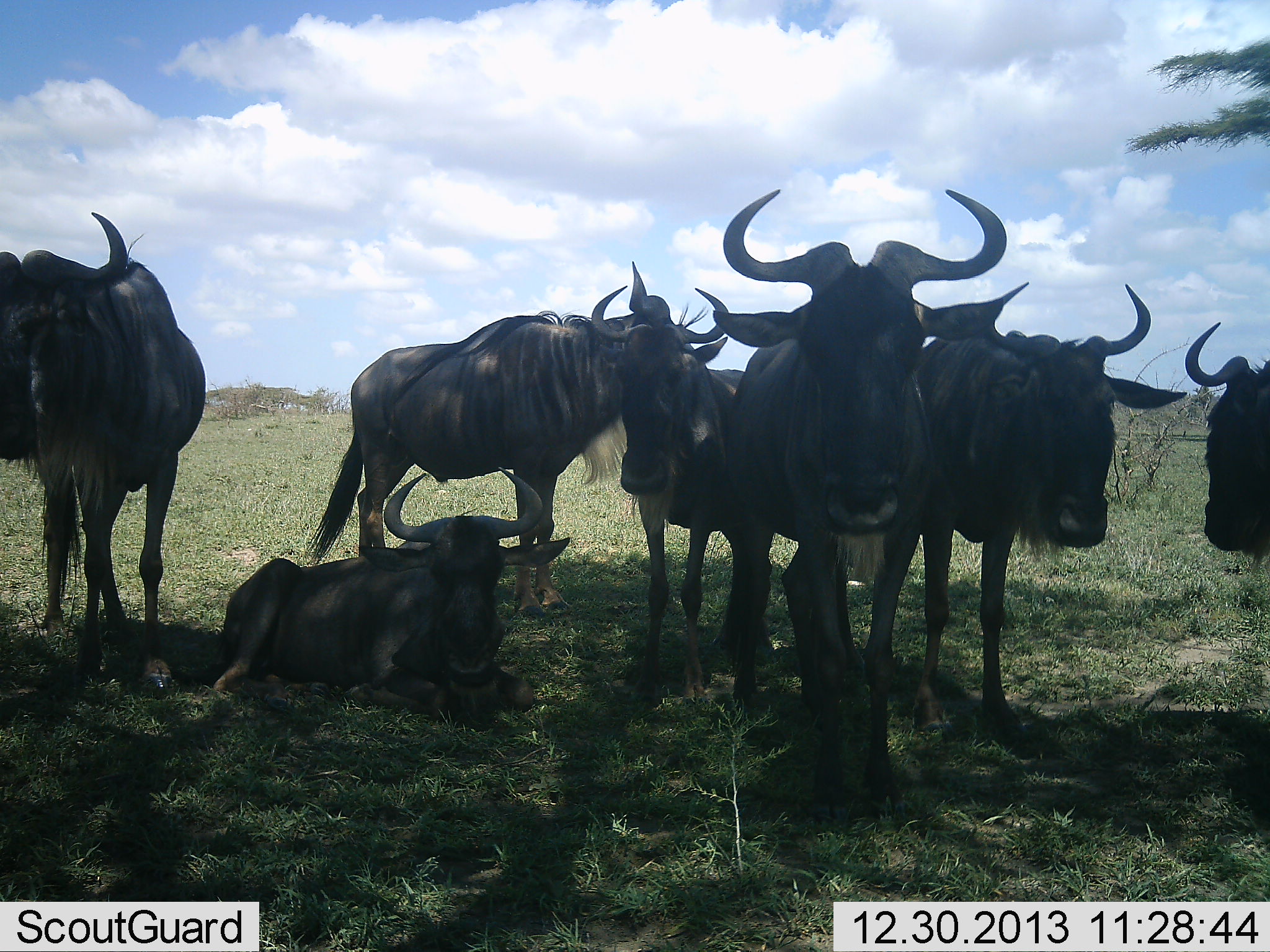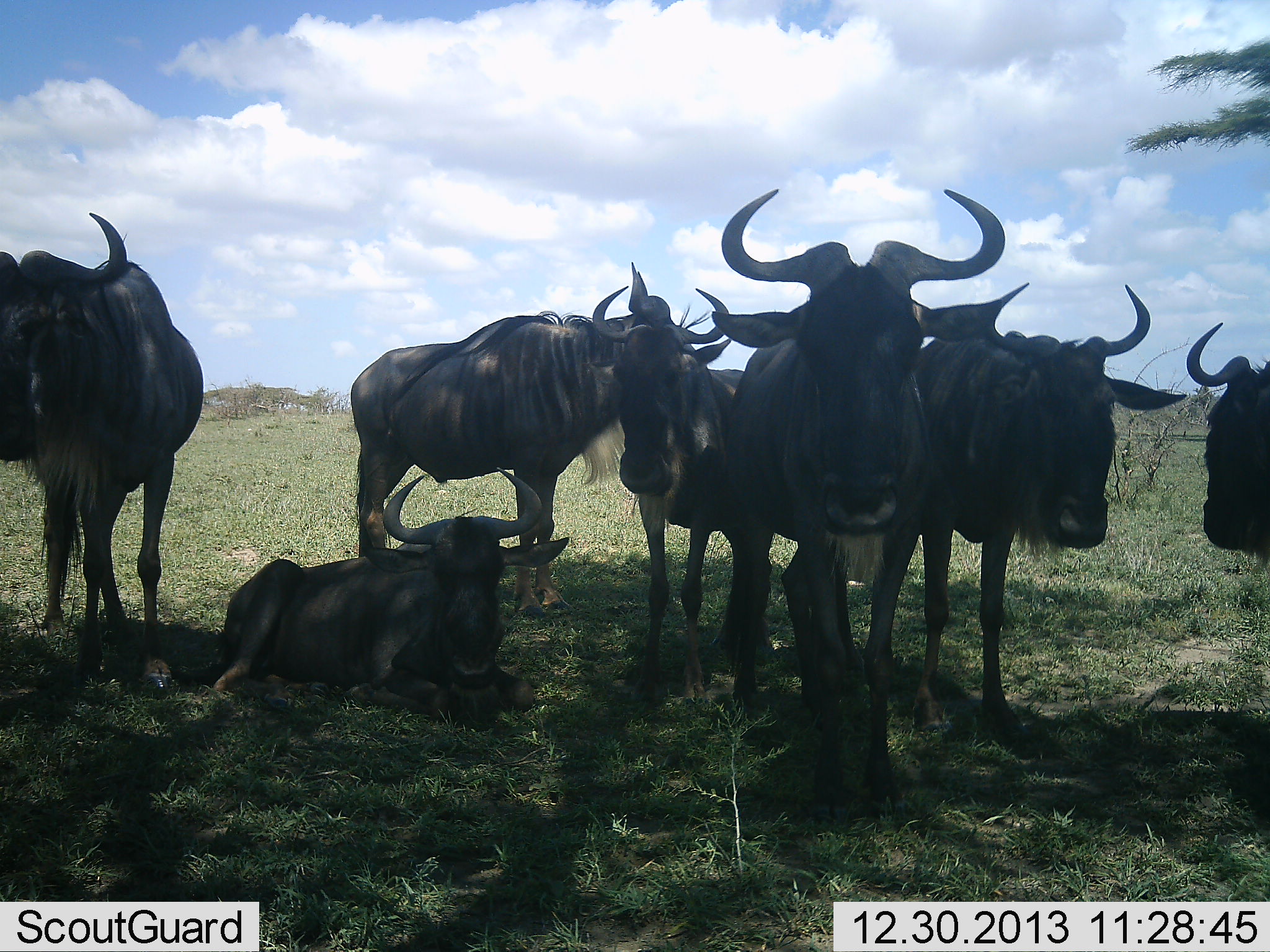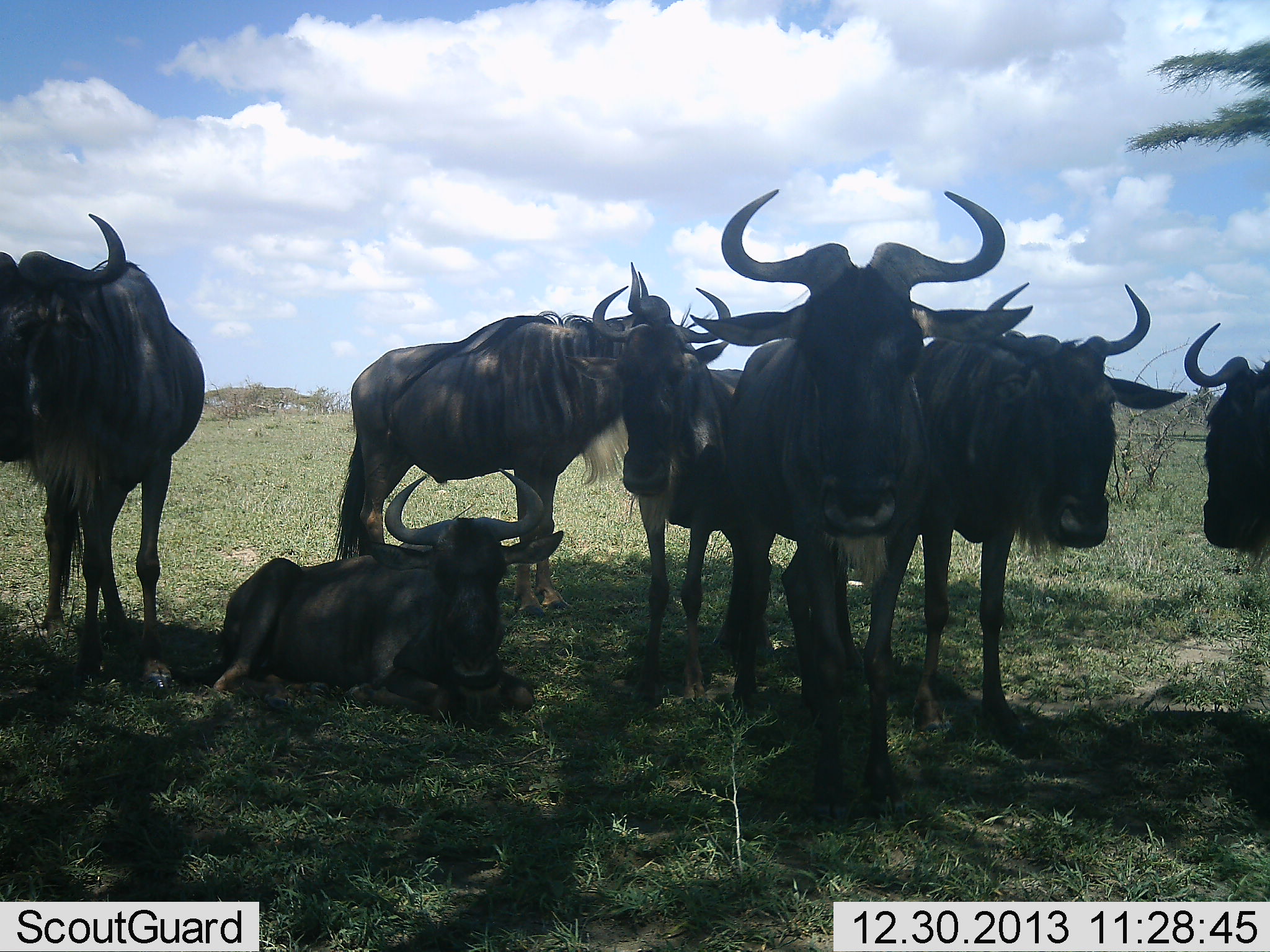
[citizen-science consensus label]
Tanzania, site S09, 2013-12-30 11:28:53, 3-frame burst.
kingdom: Animalia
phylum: Chordata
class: Mammalia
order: Artiodactyla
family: Bovidae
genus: Connochaetes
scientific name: Connochaetes taurinus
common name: blue wildebeest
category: wildebeest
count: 7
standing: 50%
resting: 100%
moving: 0%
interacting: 10%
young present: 0%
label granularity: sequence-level